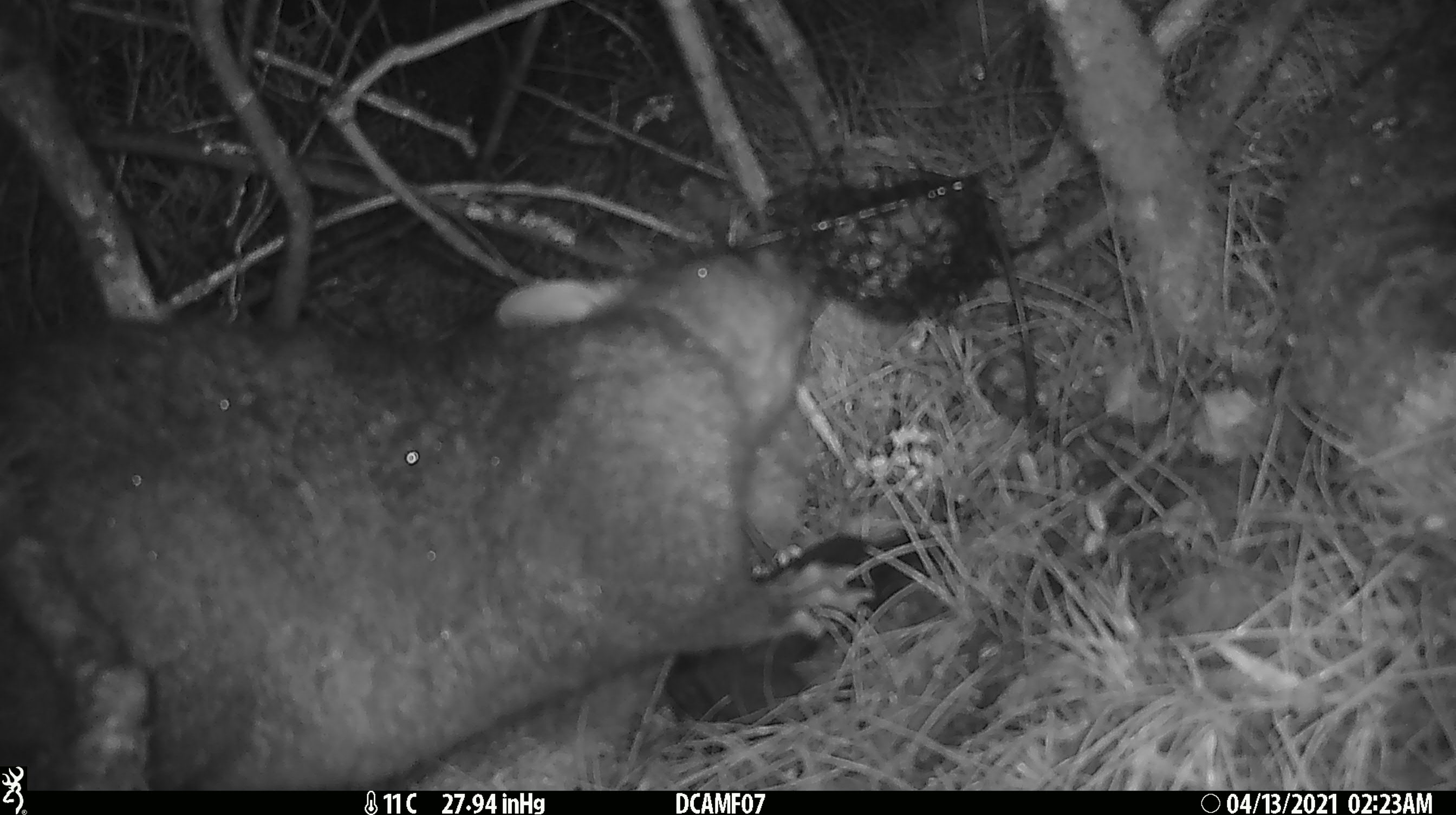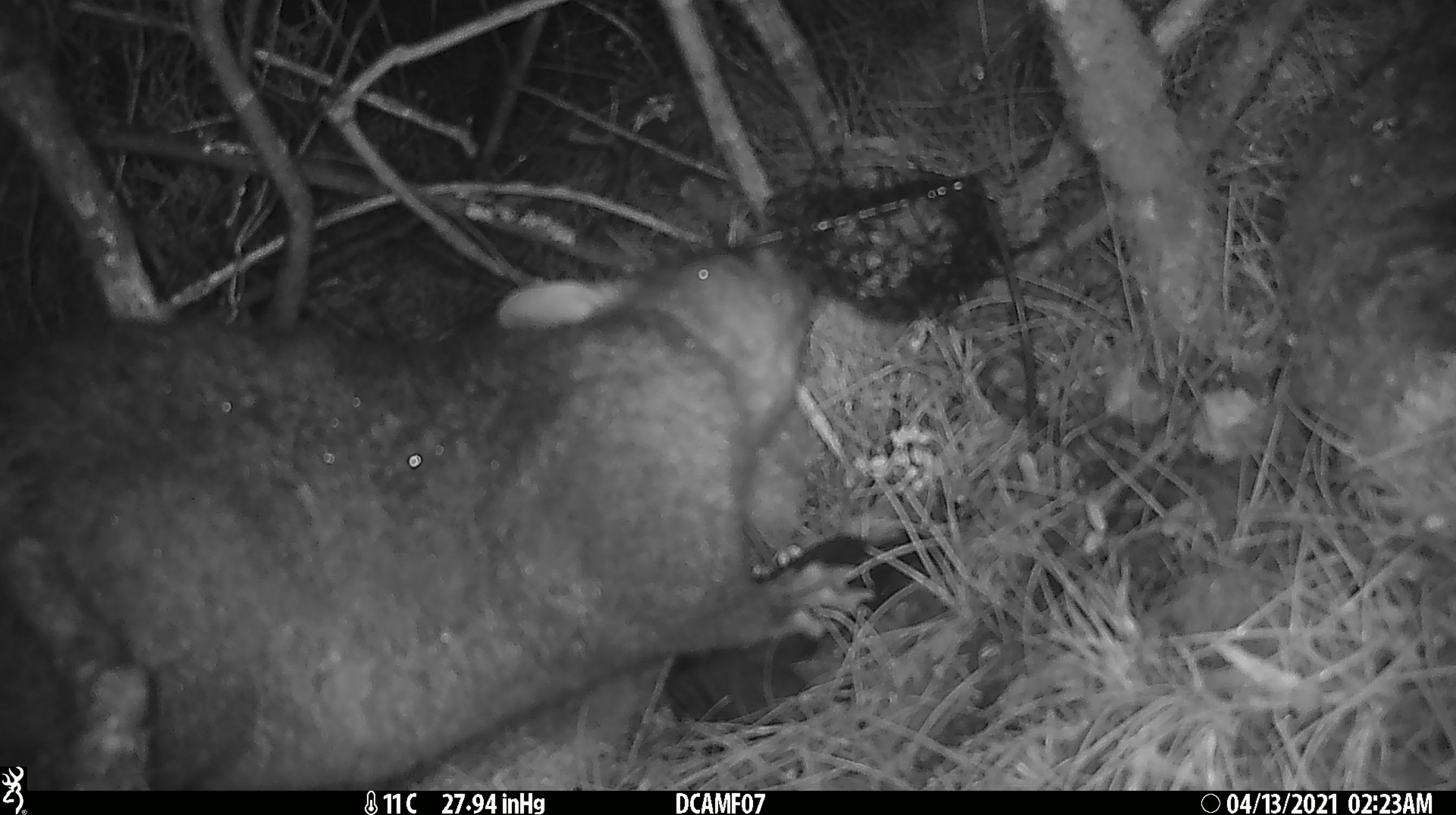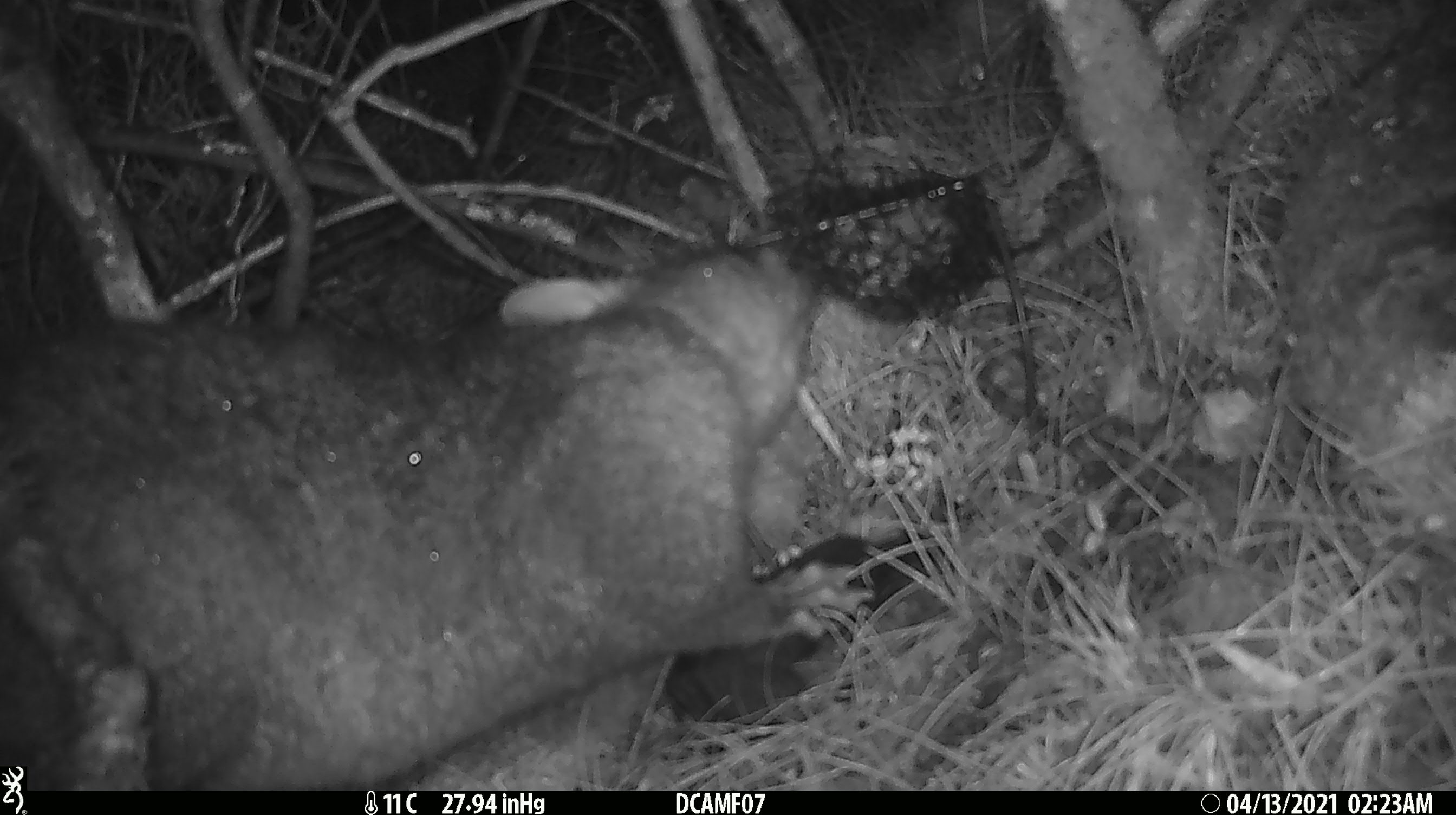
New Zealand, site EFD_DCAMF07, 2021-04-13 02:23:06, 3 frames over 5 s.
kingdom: Animalia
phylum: Chordata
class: Mammalia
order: Diprotodontia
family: Phalangeridae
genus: Trichosurus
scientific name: Trichosurus vulpecula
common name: common brushtail possum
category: possum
Possum (common brushtail possum) (Trichosurus vulpecula).